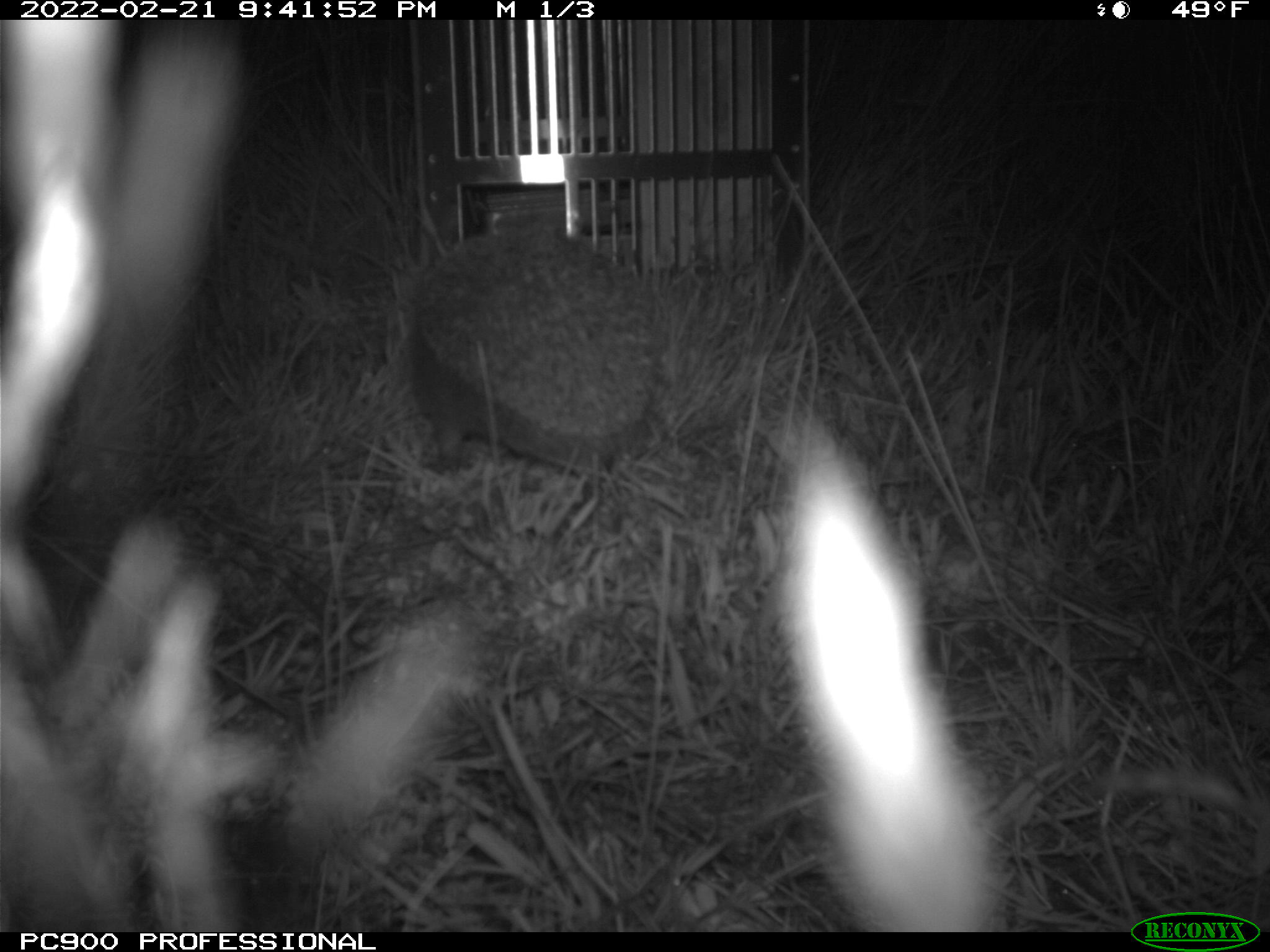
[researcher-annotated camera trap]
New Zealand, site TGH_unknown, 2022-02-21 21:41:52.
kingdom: Animalia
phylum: Chordata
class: Mammalia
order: Eulipotyphla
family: Erinaceidae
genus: Erinaceus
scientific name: Erinaceus europaeus europaeus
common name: european hedgehog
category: hedgehog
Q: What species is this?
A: Hedgehog (european hedgehog) (Erinaceus europaeus europaeus).